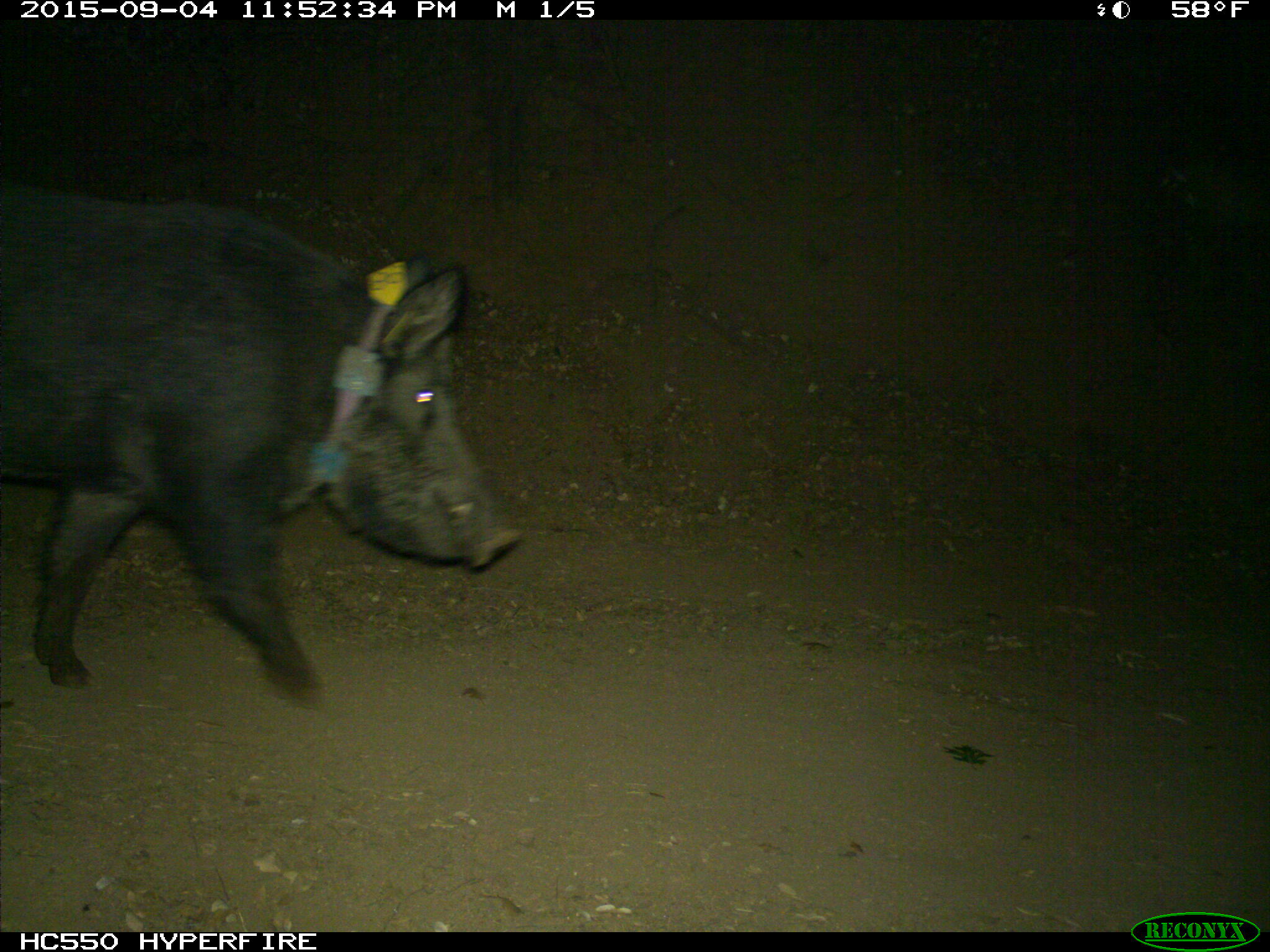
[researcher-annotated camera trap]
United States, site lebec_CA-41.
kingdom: Animalia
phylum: Chordata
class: Mammalia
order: Artiodactyla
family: Suidae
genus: Sus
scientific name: Sus scrofa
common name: wild boar